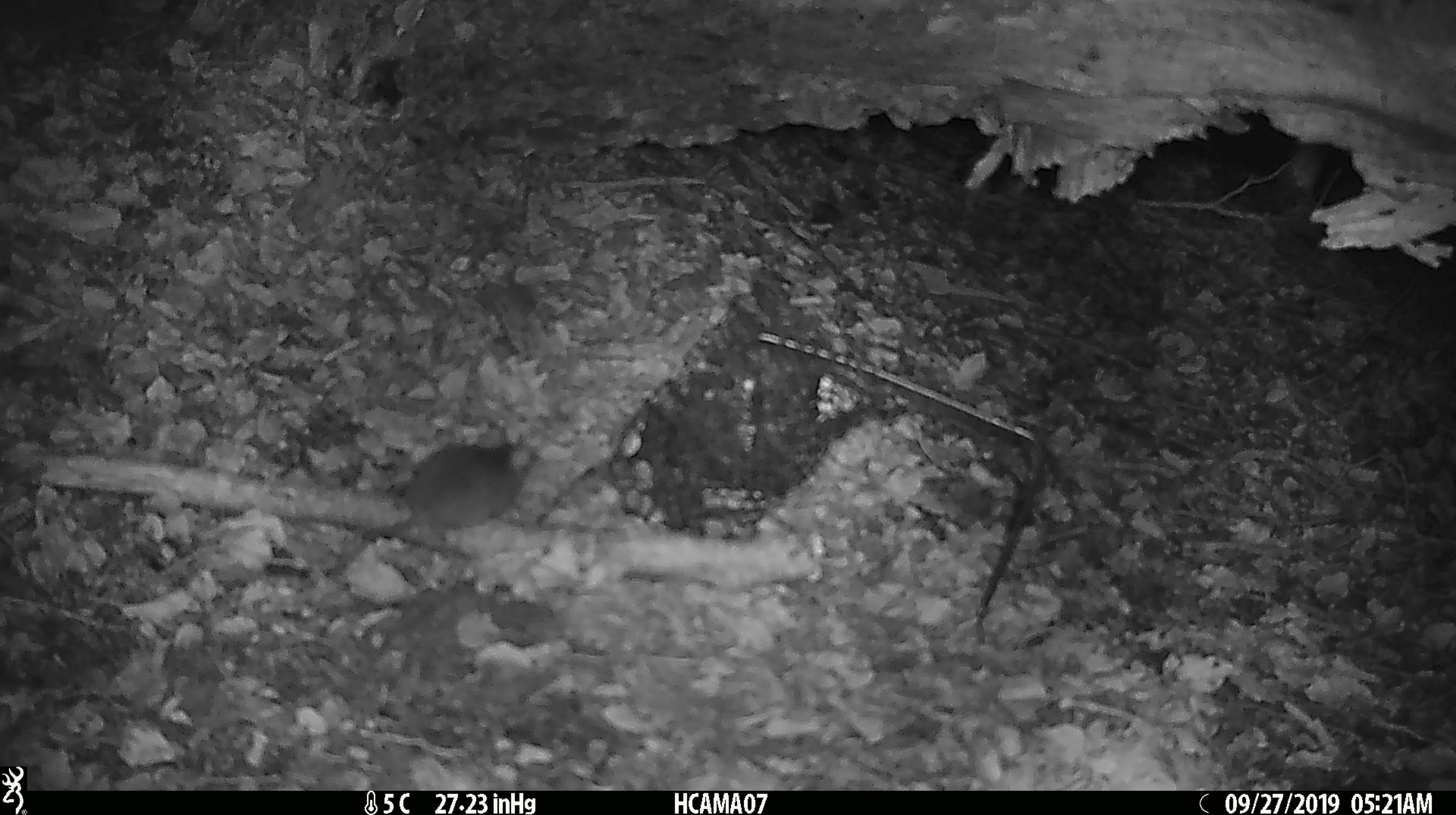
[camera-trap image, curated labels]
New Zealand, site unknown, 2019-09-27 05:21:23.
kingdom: Animalia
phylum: Chordata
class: Mammalia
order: Rodentia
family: Muridae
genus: Mus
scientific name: Mus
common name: mouse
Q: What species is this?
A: Mouse (Mus).